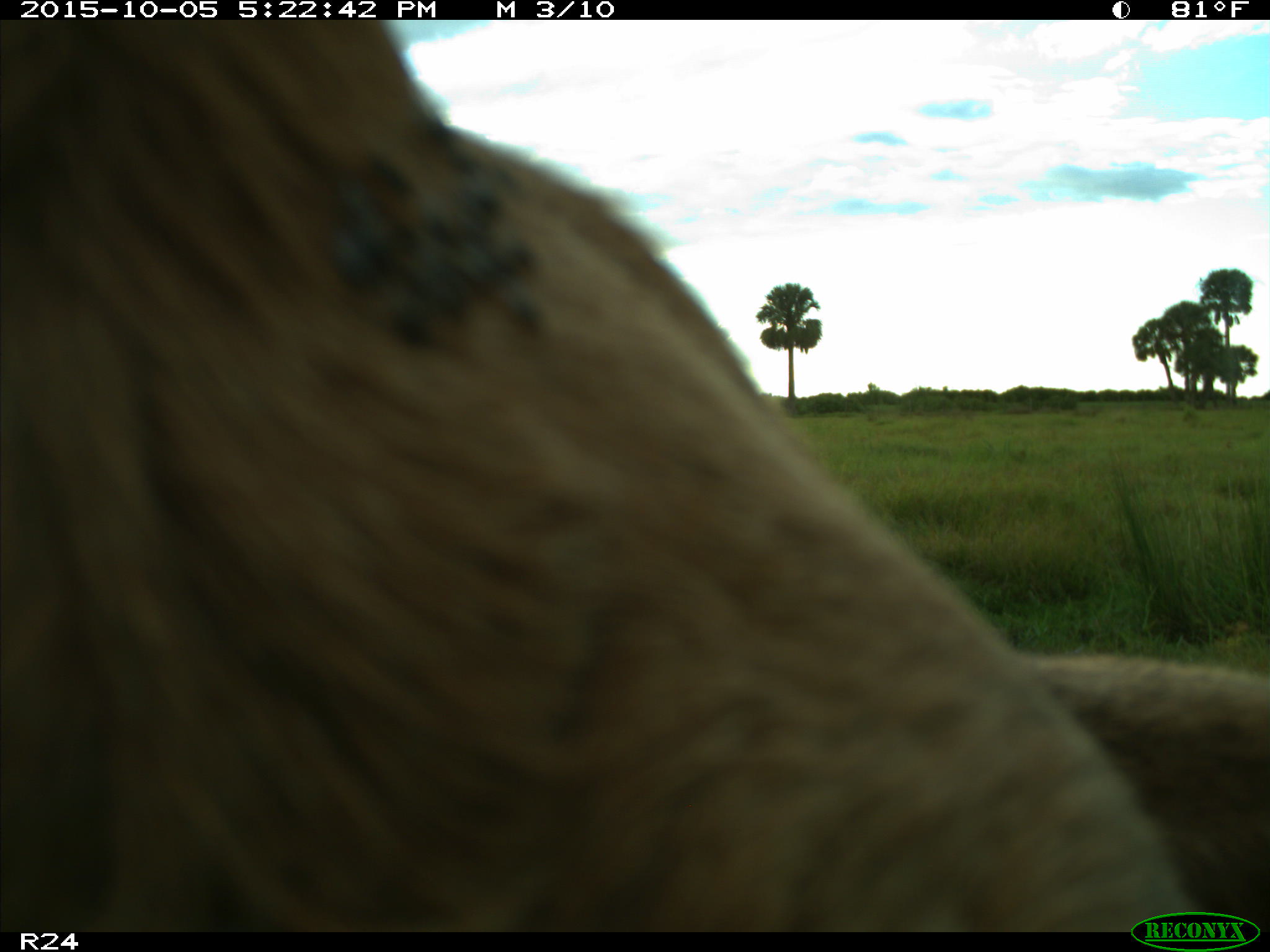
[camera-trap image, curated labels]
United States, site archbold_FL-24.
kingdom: Animalia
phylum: Chordata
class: Mammalia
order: Artiodactyla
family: Bovidae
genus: Bos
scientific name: Bos taurus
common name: domestic cow